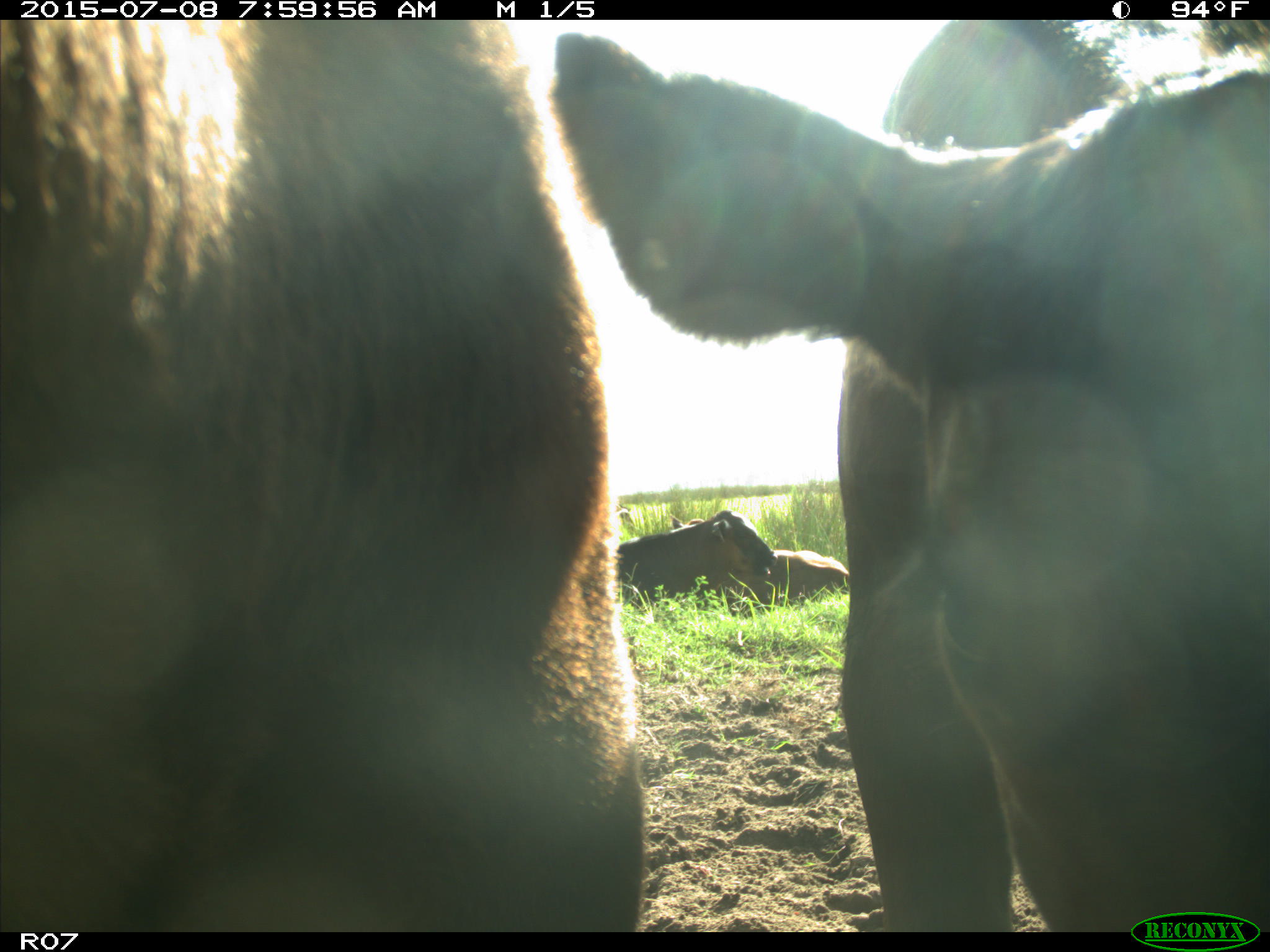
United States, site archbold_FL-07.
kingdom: Animalia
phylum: Chordata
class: Mammalia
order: Artiodactyla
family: Bovidae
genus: Bos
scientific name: Bos taurus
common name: domestic cow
Bos taurus (domestic cow).